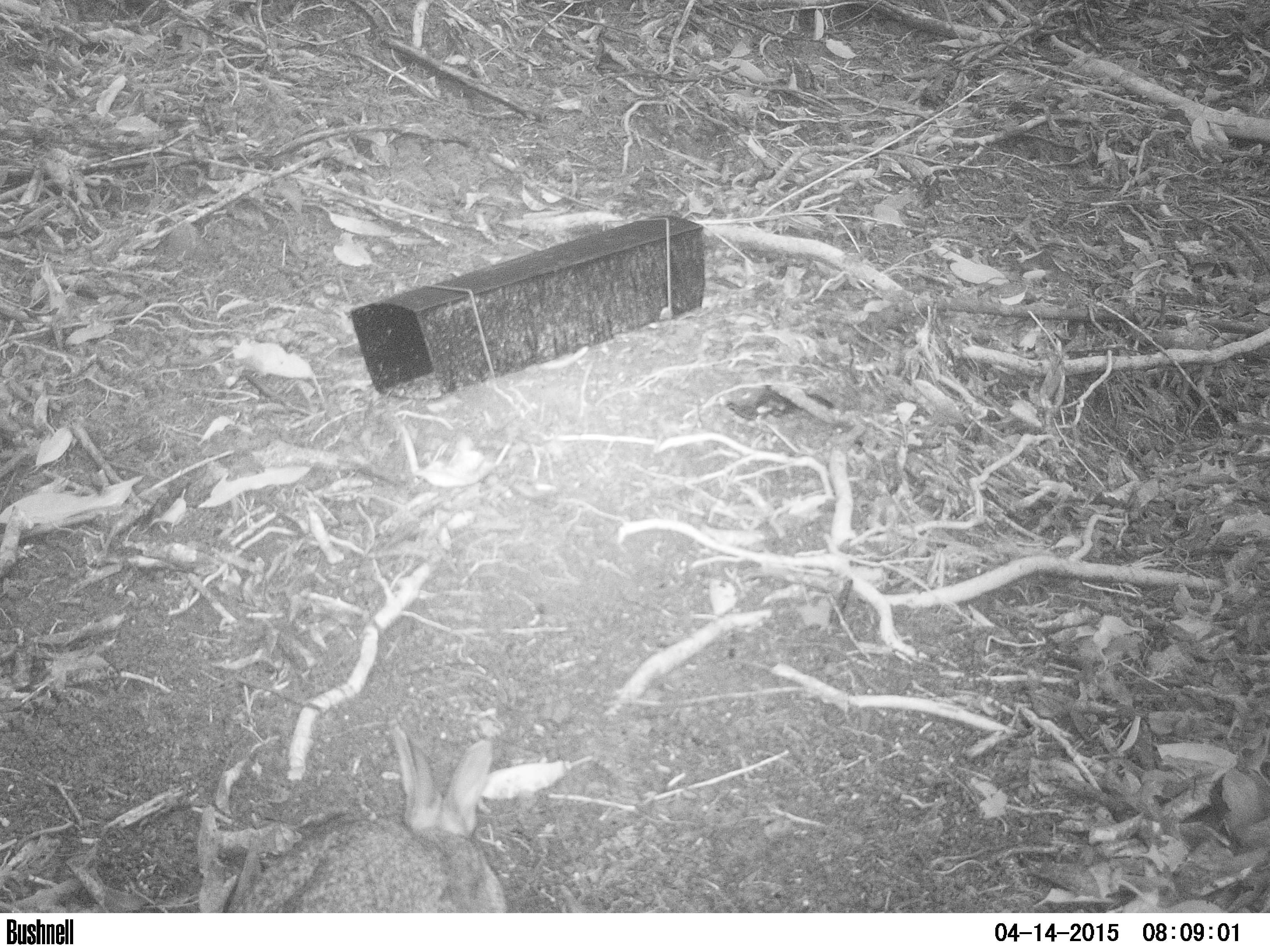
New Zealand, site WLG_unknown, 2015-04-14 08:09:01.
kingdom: Animalia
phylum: Chordata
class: Mammalia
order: Lagomorpha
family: Leporidae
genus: Oryctolagus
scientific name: Oryctolagus cuniculus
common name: european rabbit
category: rabbit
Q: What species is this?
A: Rabbit (european rabbit) (Oryctolagus cuniculus).